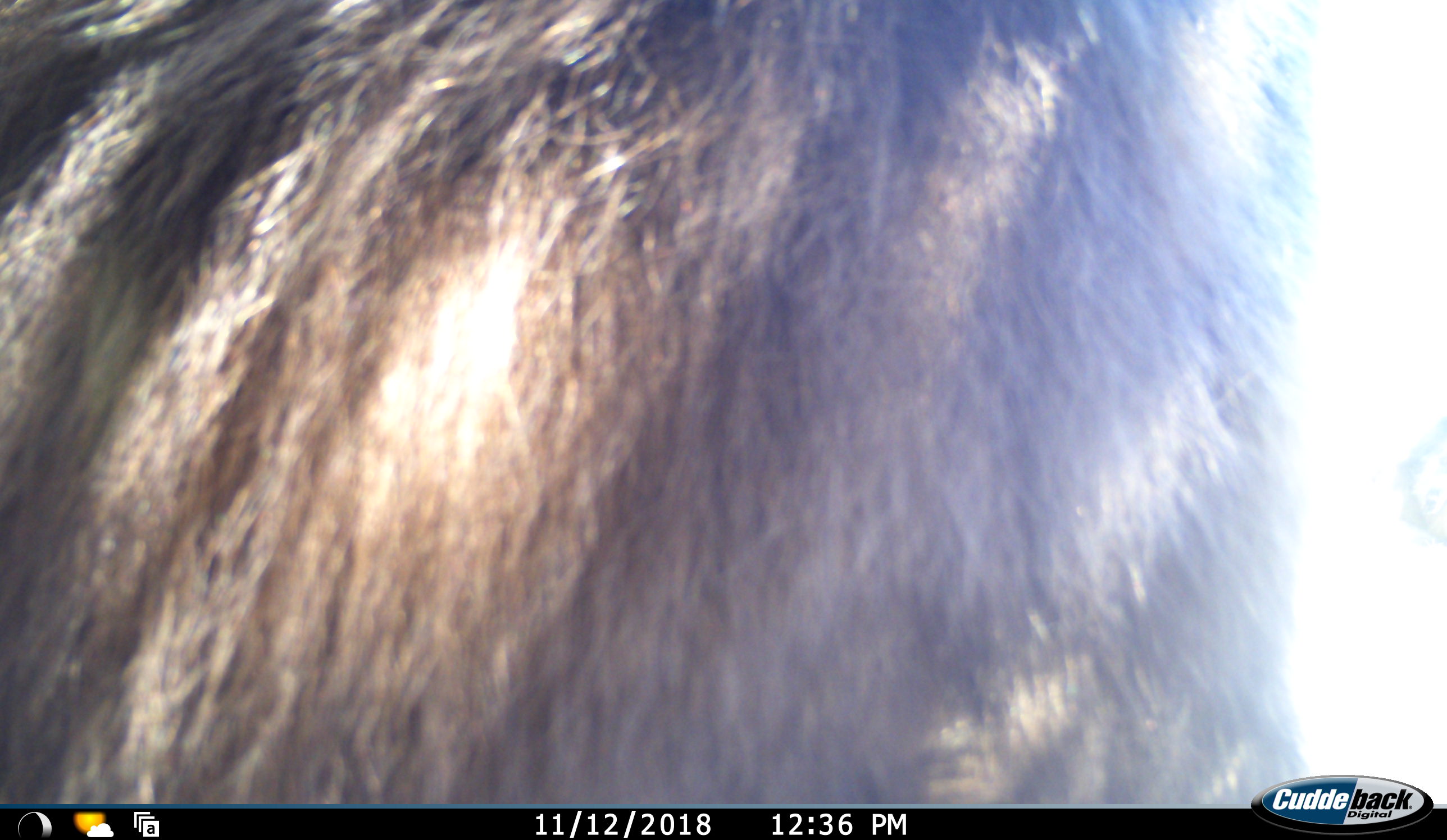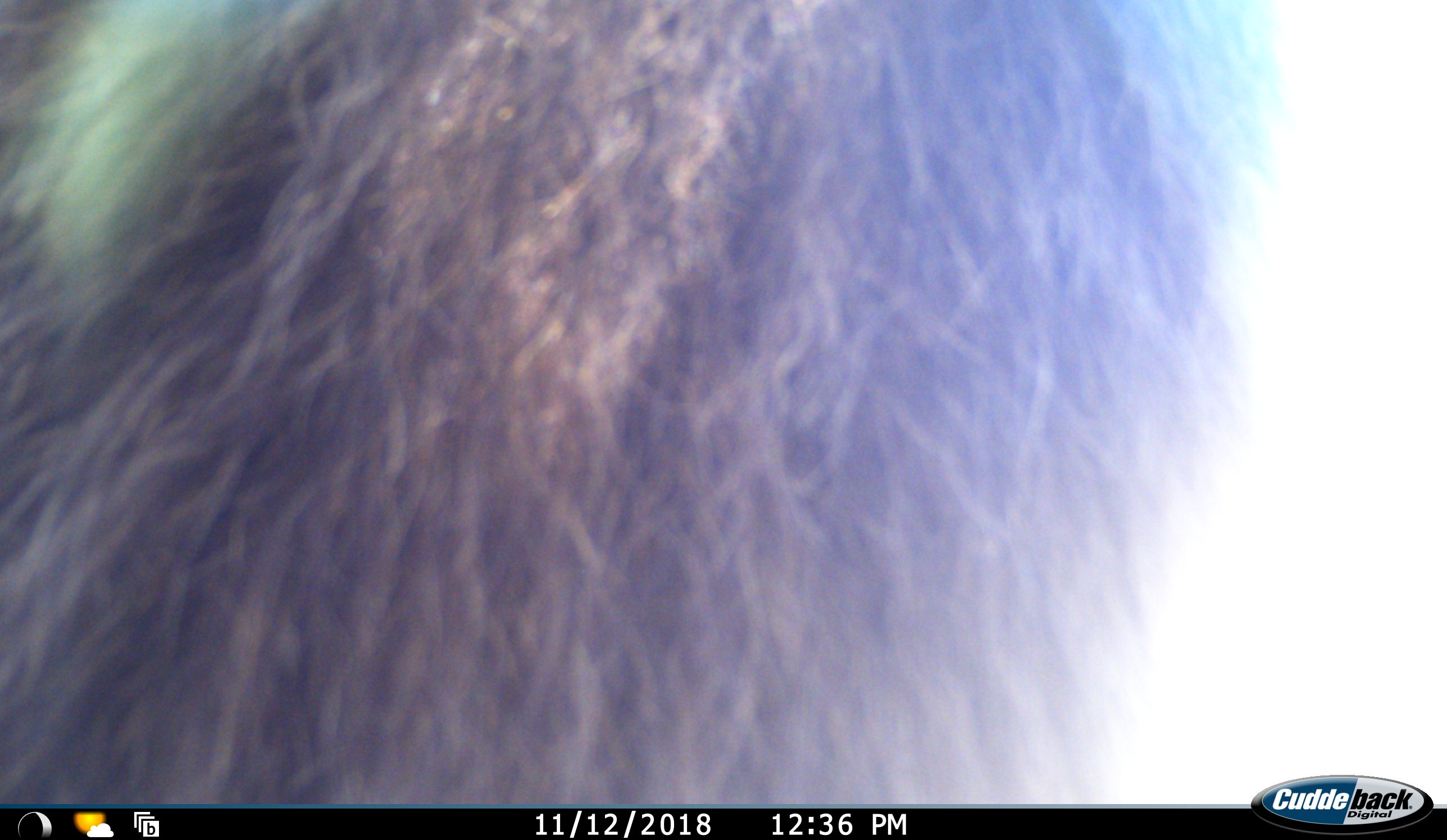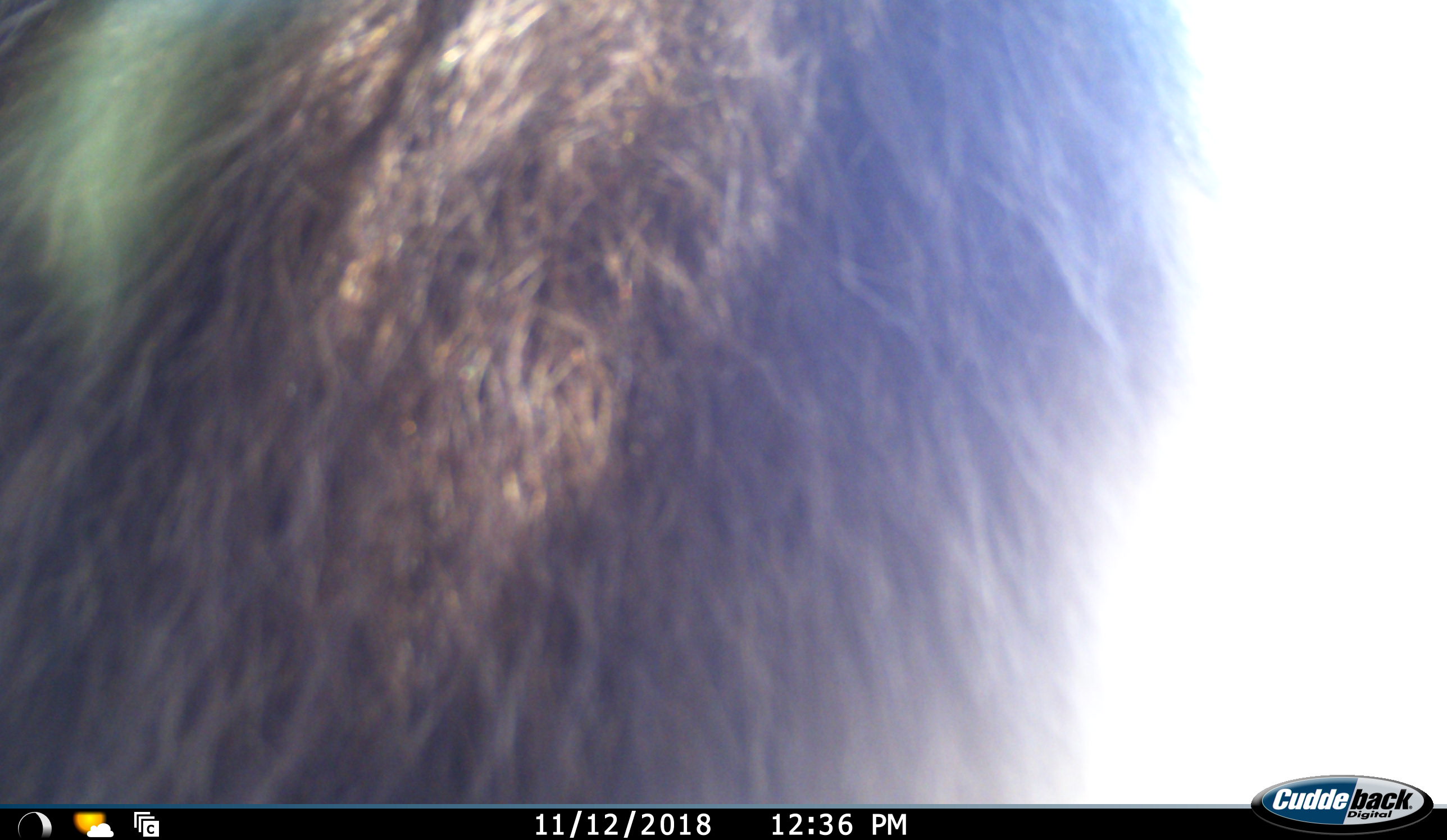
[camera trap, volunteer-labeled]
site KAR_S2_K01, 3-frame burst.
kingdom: Animalia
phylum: Chordata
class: Mammalia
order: Primates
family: Cercopithecidae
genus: Papio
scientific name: Papio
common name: baboon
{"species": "baboon (Papio)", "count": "1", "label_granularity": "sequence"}